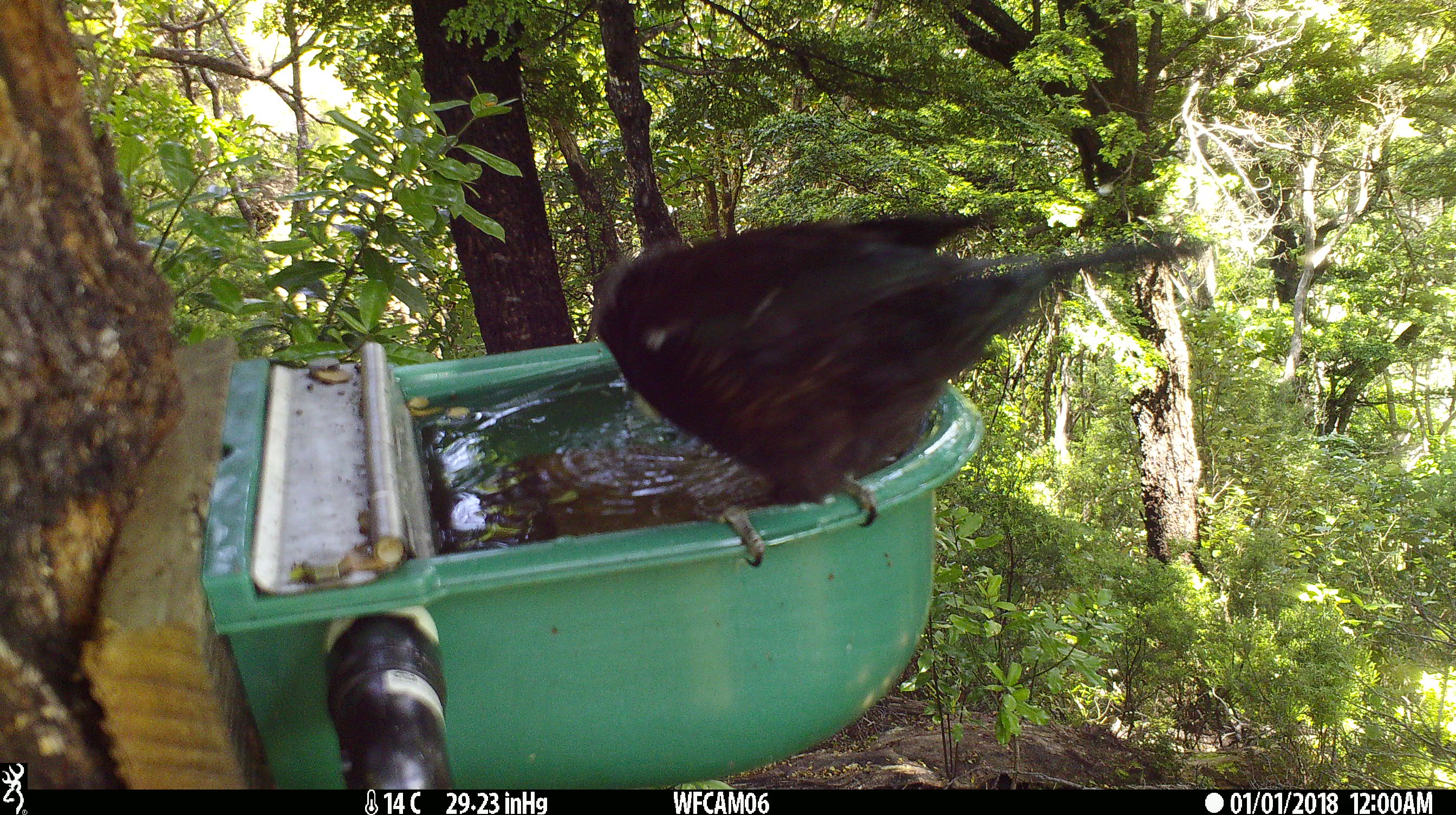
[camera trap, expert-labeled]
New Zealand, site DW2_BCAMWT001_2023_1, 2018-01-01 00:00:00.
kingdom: Animalia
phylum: Chordata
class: Aves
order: Passeriformes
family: Meliphagidae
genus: Prosthemadera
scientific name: Prosthemadera novaeseelandiae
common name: tui